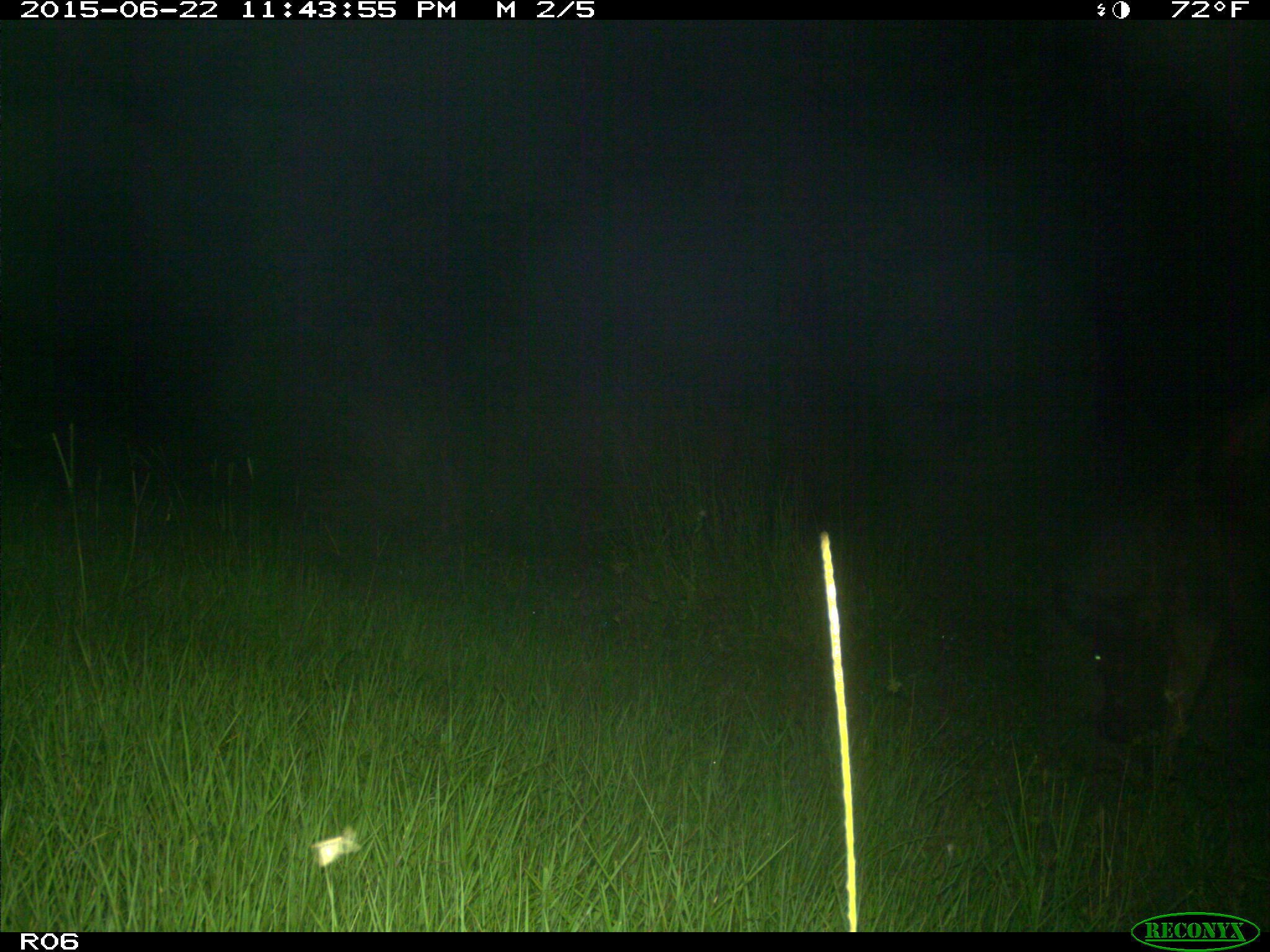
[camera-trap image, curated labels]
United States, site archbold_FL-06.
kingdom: Animalia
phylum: Chordata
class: Mammalia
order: Artiodactyla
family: Bovidae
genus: Bos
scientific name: Bos taurus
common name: domestic cow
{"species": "Bos taurus (domestic cow)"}